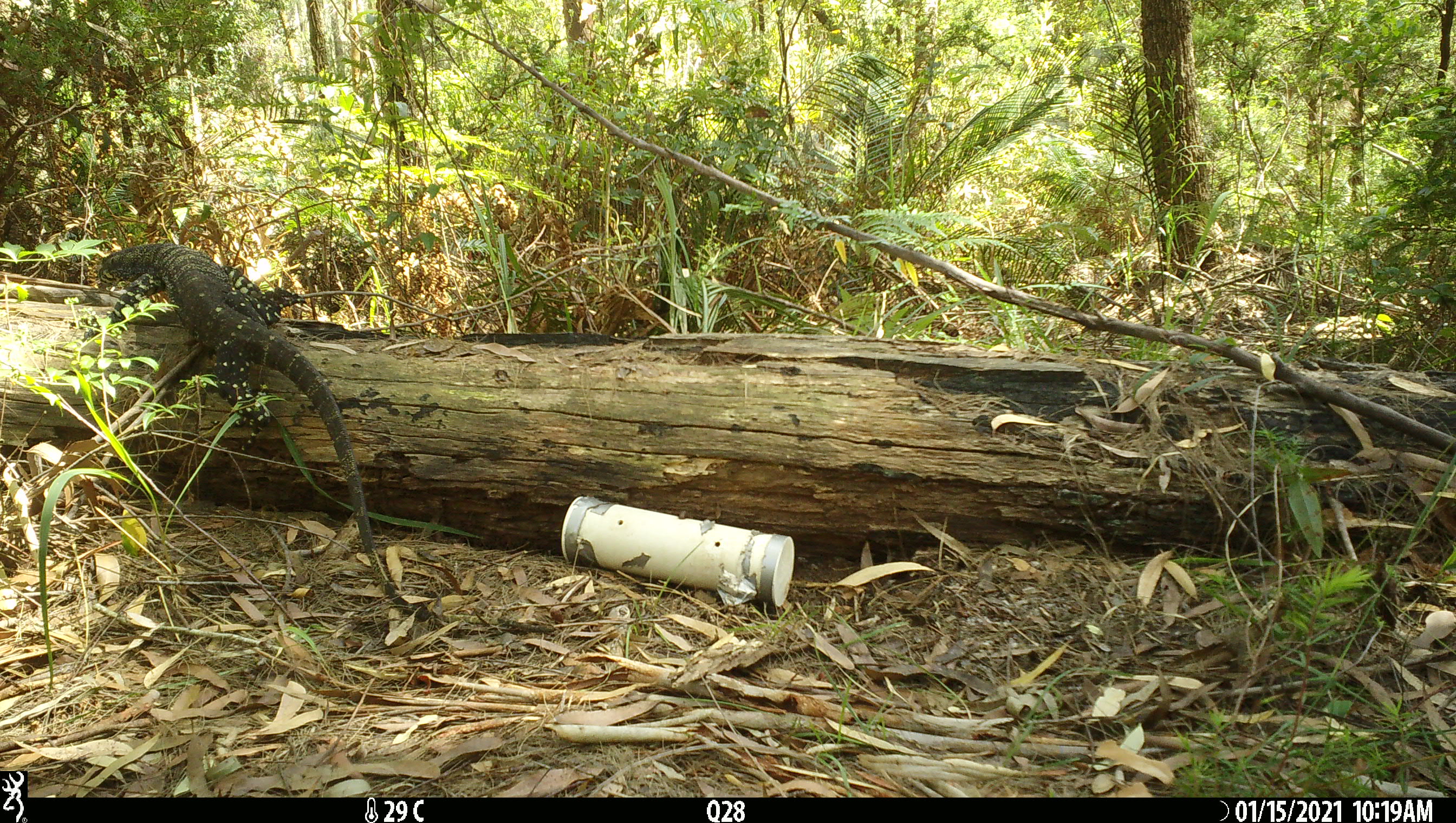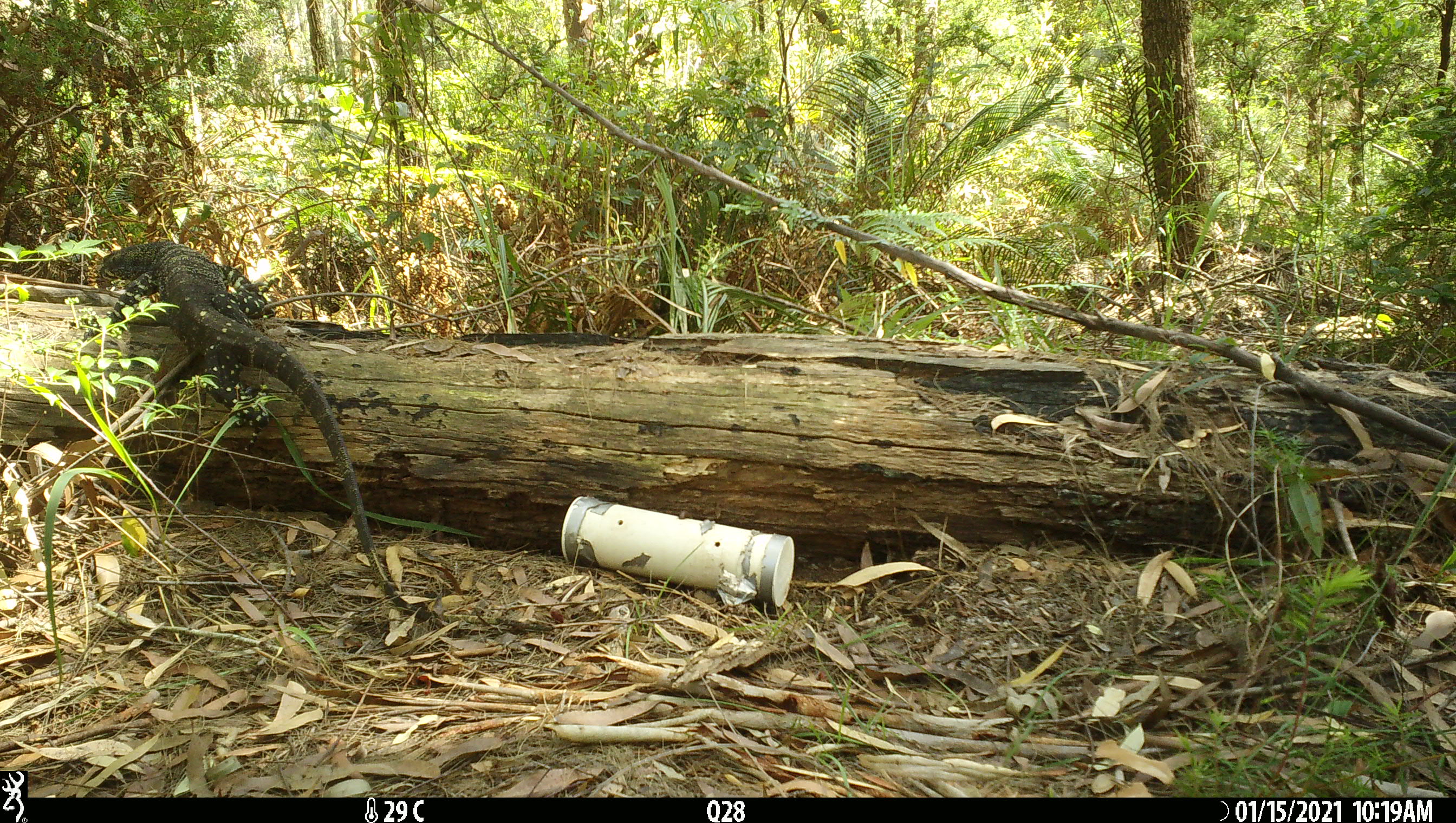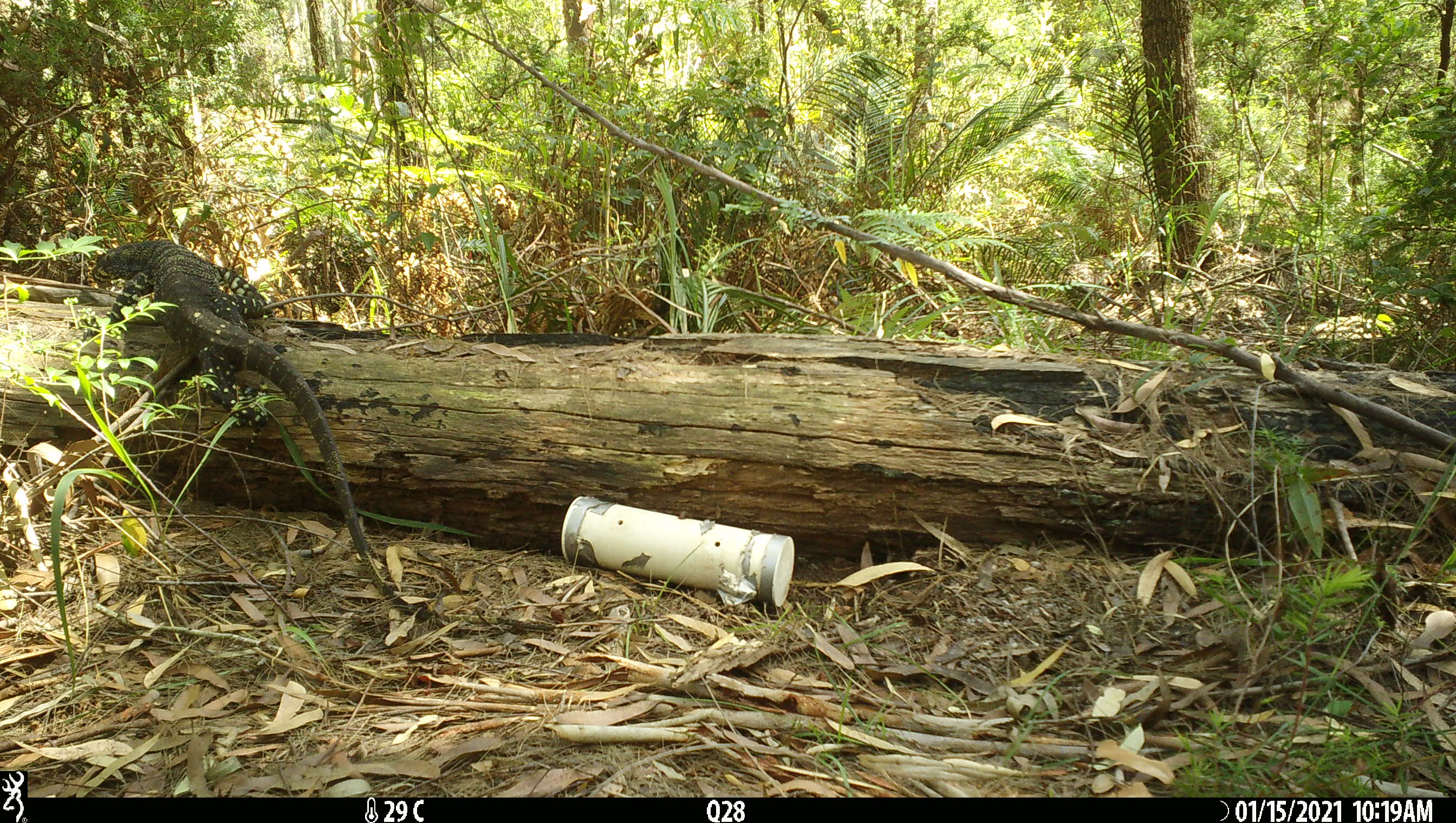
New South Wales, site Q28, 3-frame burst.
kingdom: Animalia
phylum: Chordata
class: Reptilia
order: Squamata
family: Varanidae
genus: Varanus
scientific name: Varanus varius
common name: lace monitor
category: goanna